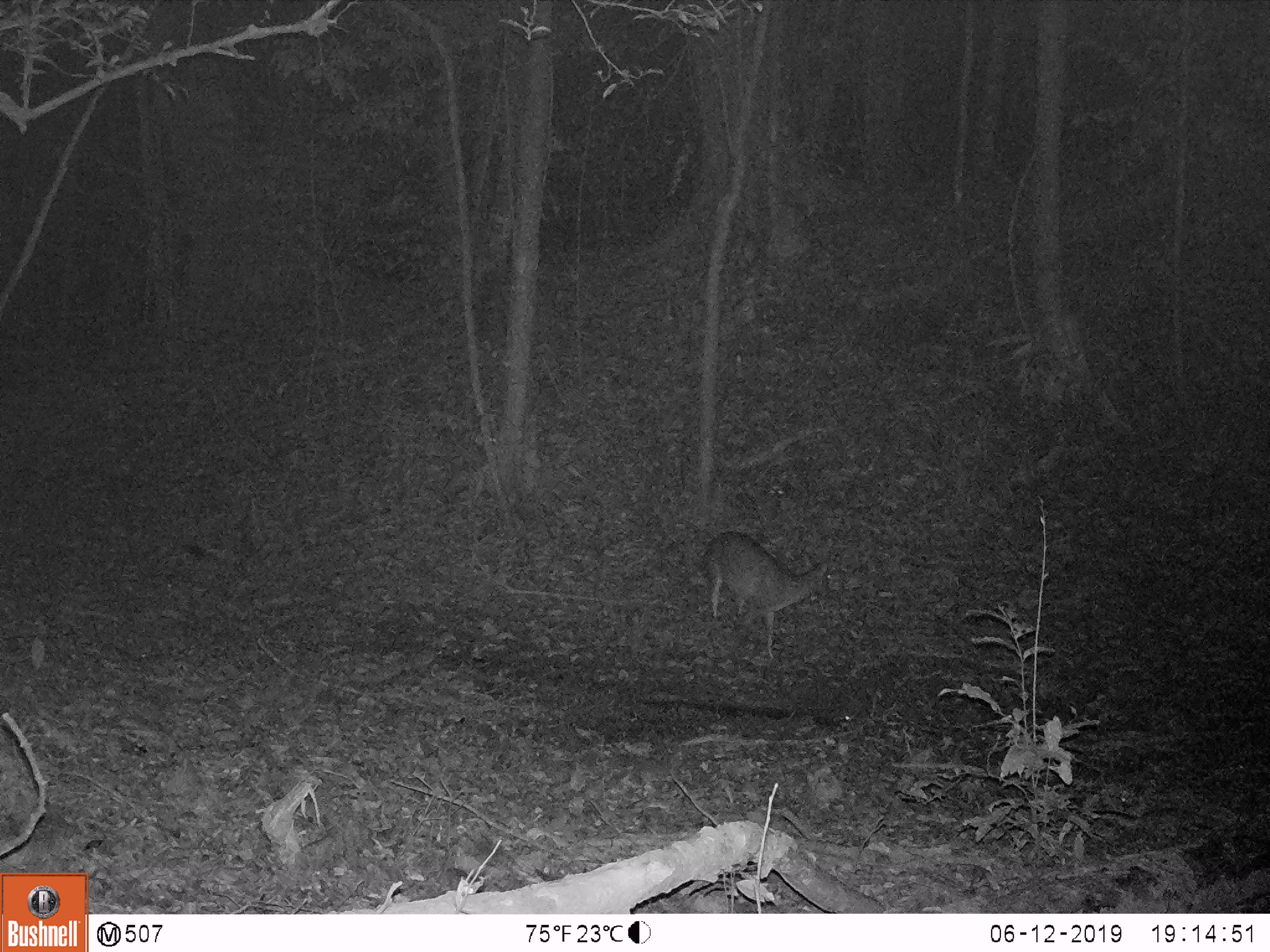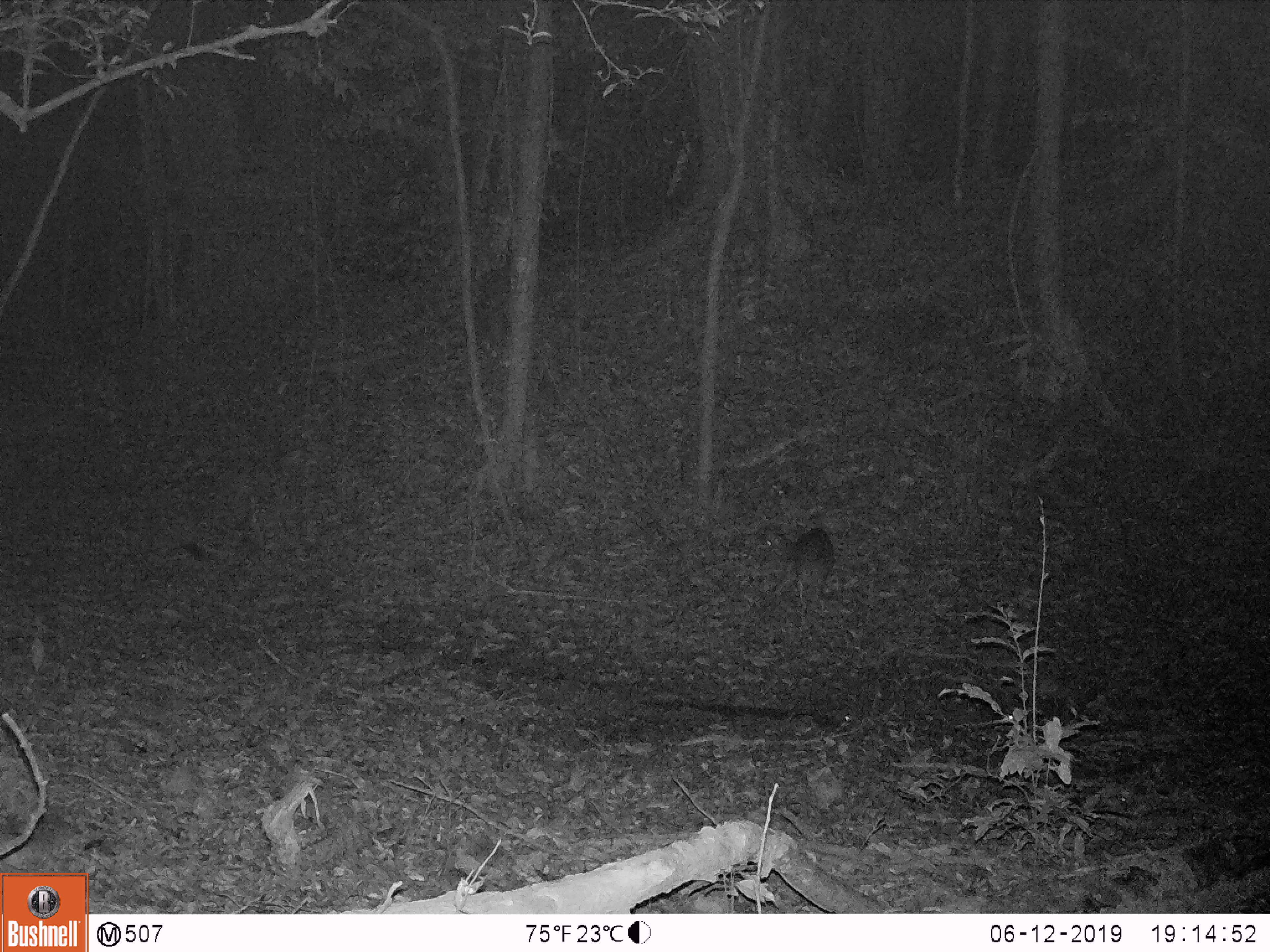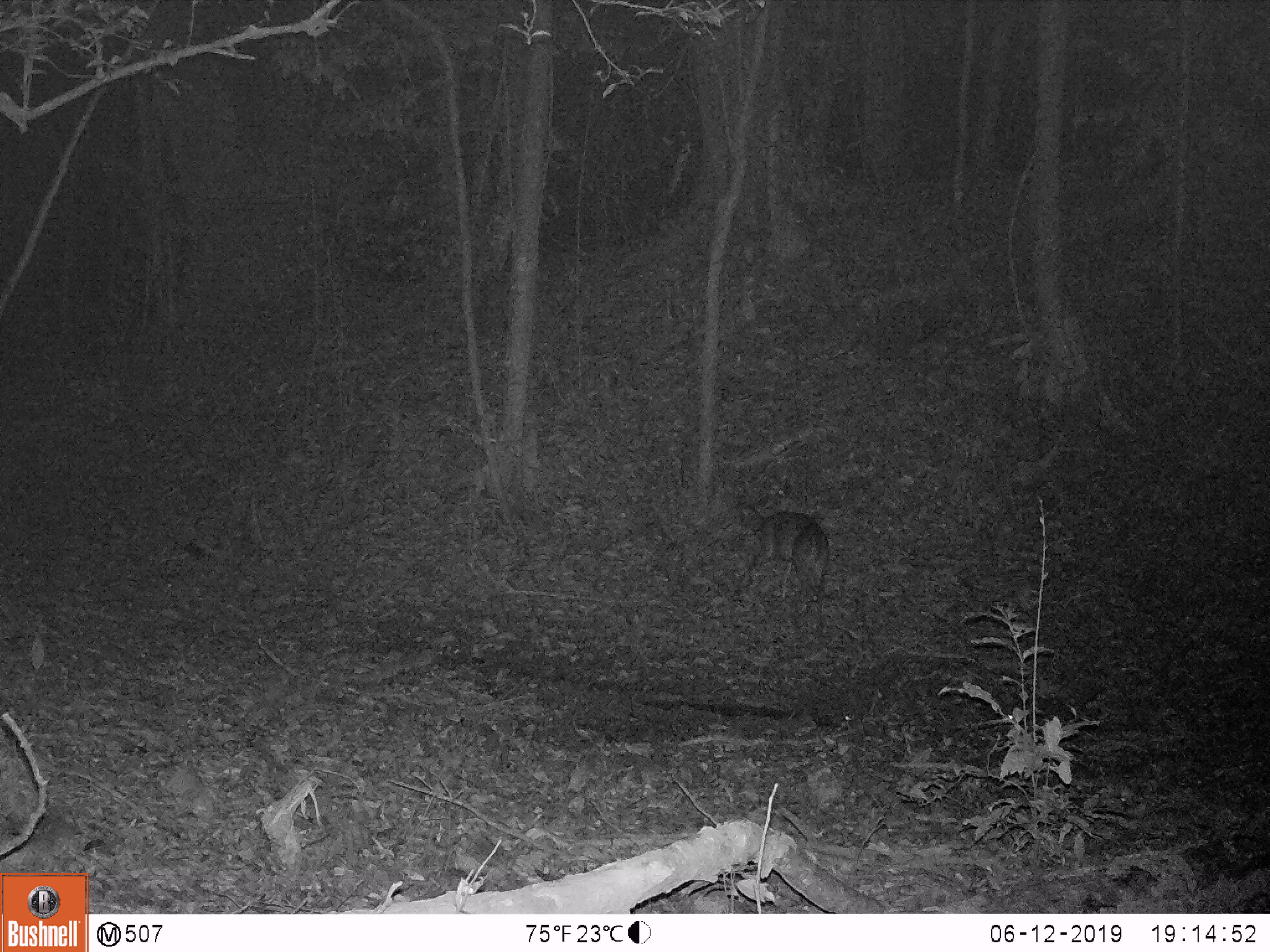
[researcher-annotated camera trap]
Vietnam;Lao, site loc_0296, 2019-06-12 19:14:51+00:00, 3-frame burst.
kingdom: Animalia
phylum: Chordata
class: Mammalia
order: Artiodactyla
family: Cervidae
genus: Muntiacus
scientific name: Muntiacus vuquangensis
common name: large-antlered muntjac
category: large antlered muntjac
Large antlered muntjac (large-antlered muntjac) (Muntiacus vuquangensis). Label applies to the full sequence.